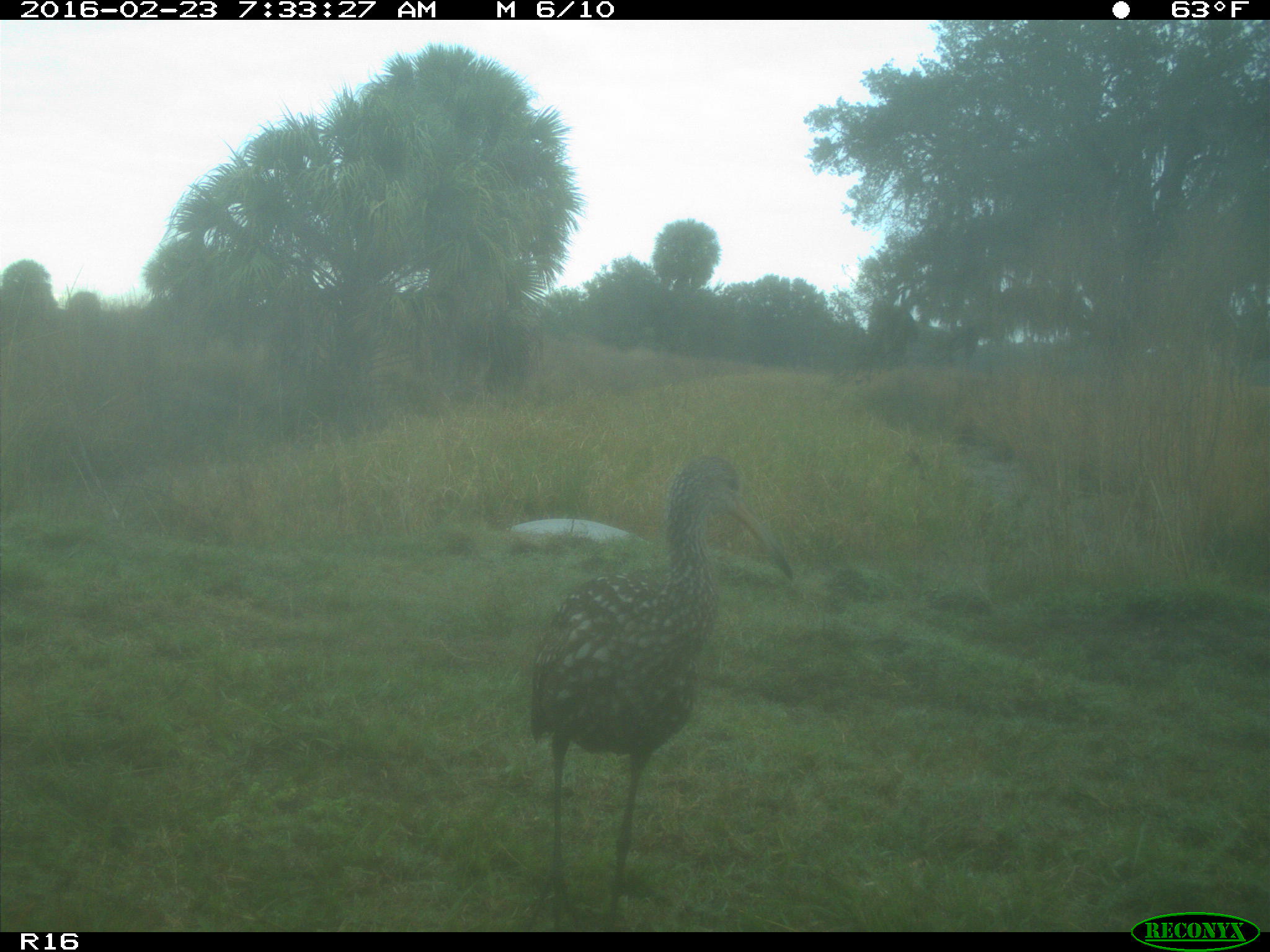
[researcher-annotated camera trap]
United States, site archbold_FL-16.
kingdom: Animalia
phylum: Chordata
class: Aves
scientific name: Aves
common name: birds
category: unidentified bird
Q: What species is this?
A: Unidentified bird (birds) (Aves).